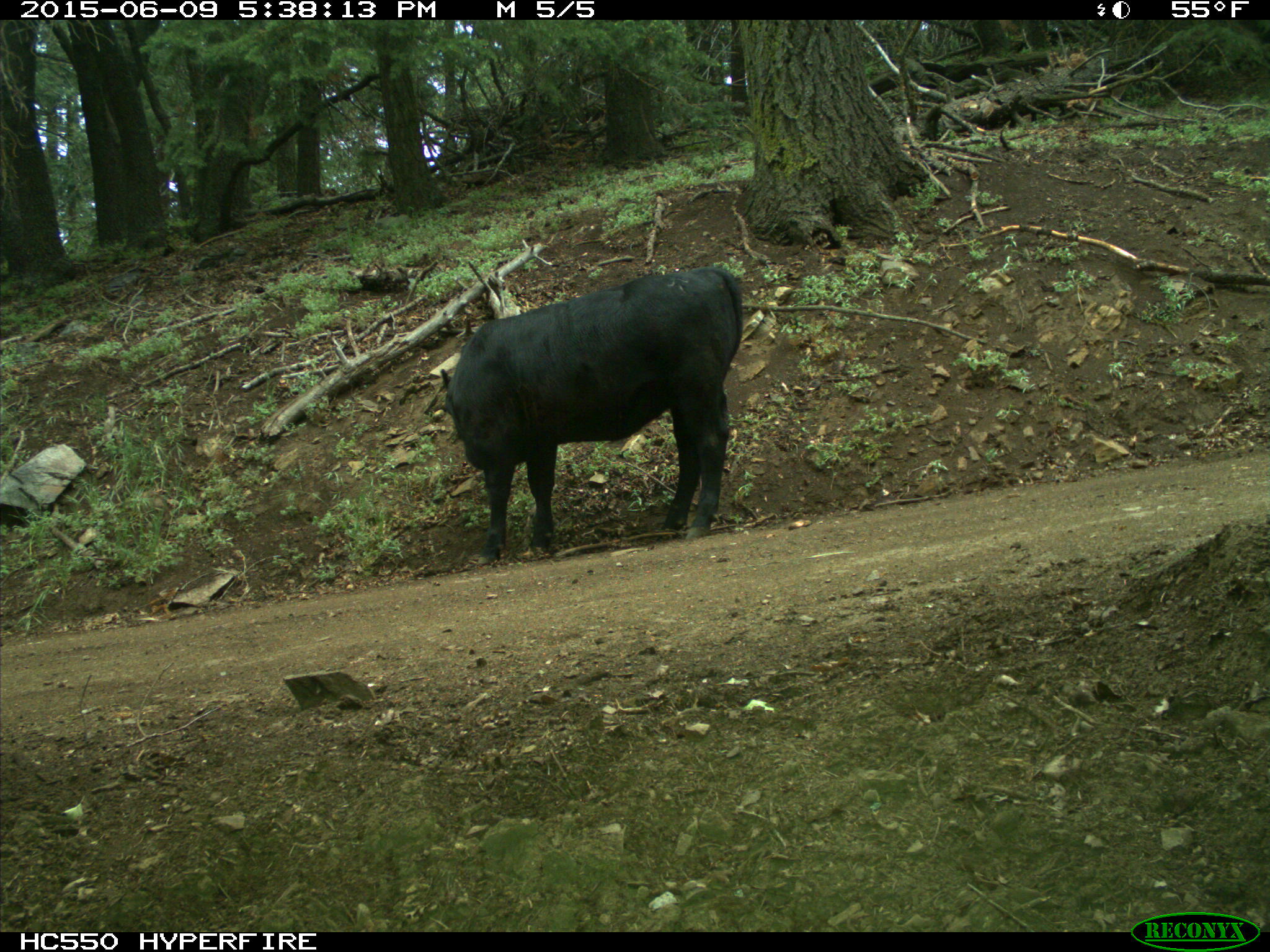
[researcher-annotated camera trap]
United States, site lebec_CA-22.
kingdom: Animalia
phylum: Chordata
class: Mammalia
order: Artiodactyla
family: Bovidae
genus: Bos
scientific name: Bos taurus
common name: domestic cow